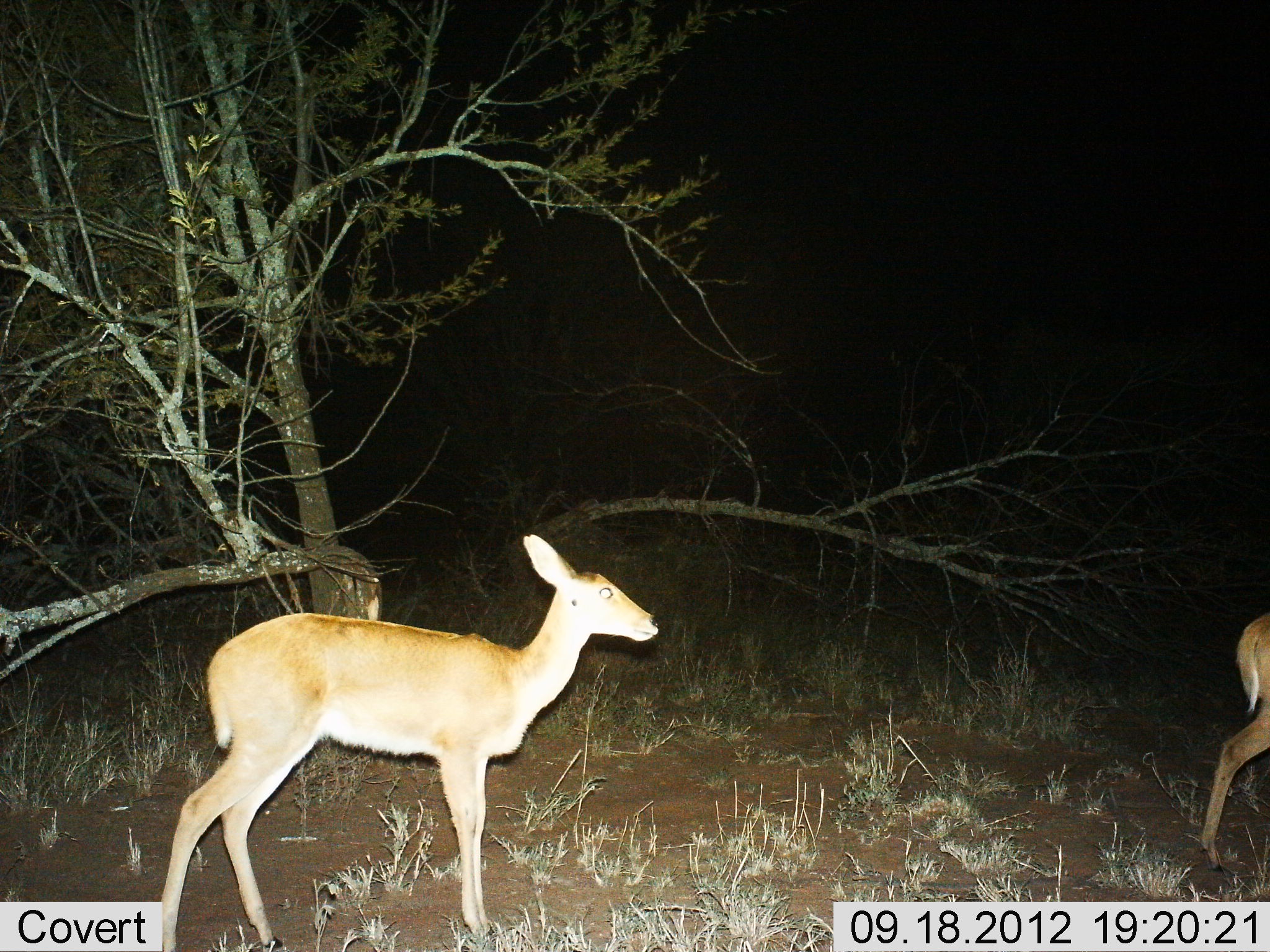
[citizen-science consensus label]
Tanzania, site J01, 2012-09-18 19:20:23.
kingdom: Animalia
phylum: Chordata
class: Mammalia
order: Artiodactyla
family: Bovidae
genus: Redunca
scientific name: Redunca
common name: reedbuck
Reedbuck (Redunca), count 2. Behavior (volunteer vote fractions): standing 60%, resting 0%, moving 60%, interacting 0%. Young present (vote fraction): 0%. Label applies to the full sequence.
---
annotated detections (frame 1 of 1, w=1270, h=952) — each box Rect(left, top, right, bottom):
animal: Rect(154, 532, 662, 952); Rect(1196, 614, 1270, 875)